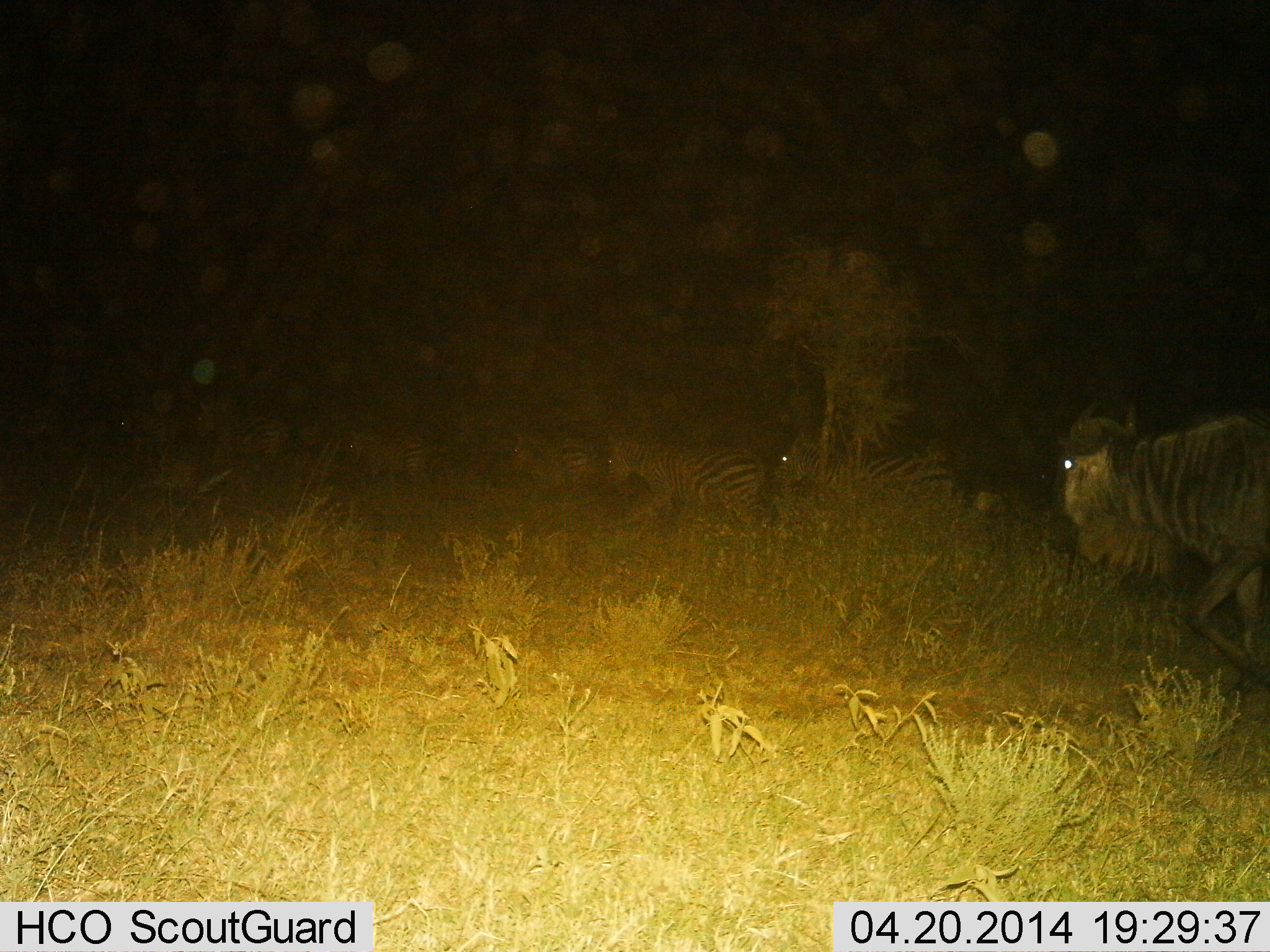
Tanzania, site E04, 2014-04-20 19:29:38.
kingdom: Animalia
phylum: Chordata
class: Mammalia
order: Artiodactyla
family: Bovidae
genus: Connochaetes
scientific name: Connochaetes taurinus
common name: blue wildebeest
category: wildebeest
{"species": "wildebeest (blue wildebeest) (Connochaetes taurinus)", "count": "1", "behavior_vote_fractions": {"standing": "8%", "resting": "0%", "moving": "92%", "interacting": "0%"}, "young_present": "0%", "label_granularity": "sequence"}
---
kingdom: Animalia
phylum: Chordata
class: Mammalia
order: Perissodactyla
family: Equidae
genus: Equus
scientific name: Equus quagga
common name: plains zebra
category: zebra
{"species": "zebra (plains zebra) (Equus quagga)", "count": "5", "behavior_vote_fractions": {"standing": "10%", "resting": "0%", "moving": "90%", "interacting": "0%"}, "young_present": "0%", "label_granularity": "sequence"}